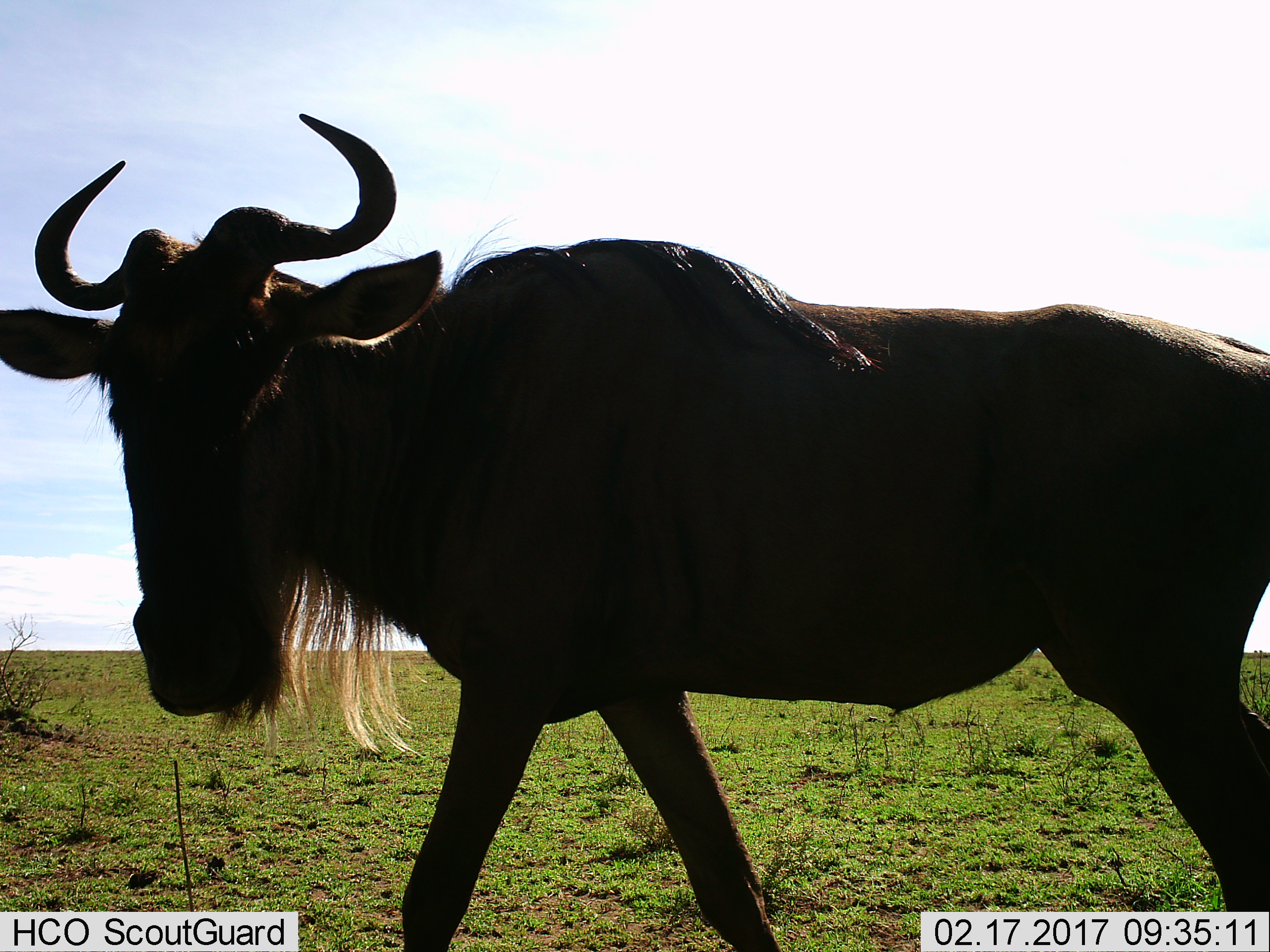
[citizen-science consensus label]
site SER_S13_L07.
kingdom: Animalia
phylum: Chordata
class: Mammalia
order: Artiodactyla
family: Bovidae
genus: Connochaetes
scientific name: Connochaetes taurinus taurinus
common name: blue wildebeest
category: wildebeestblue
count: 1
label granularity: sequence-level